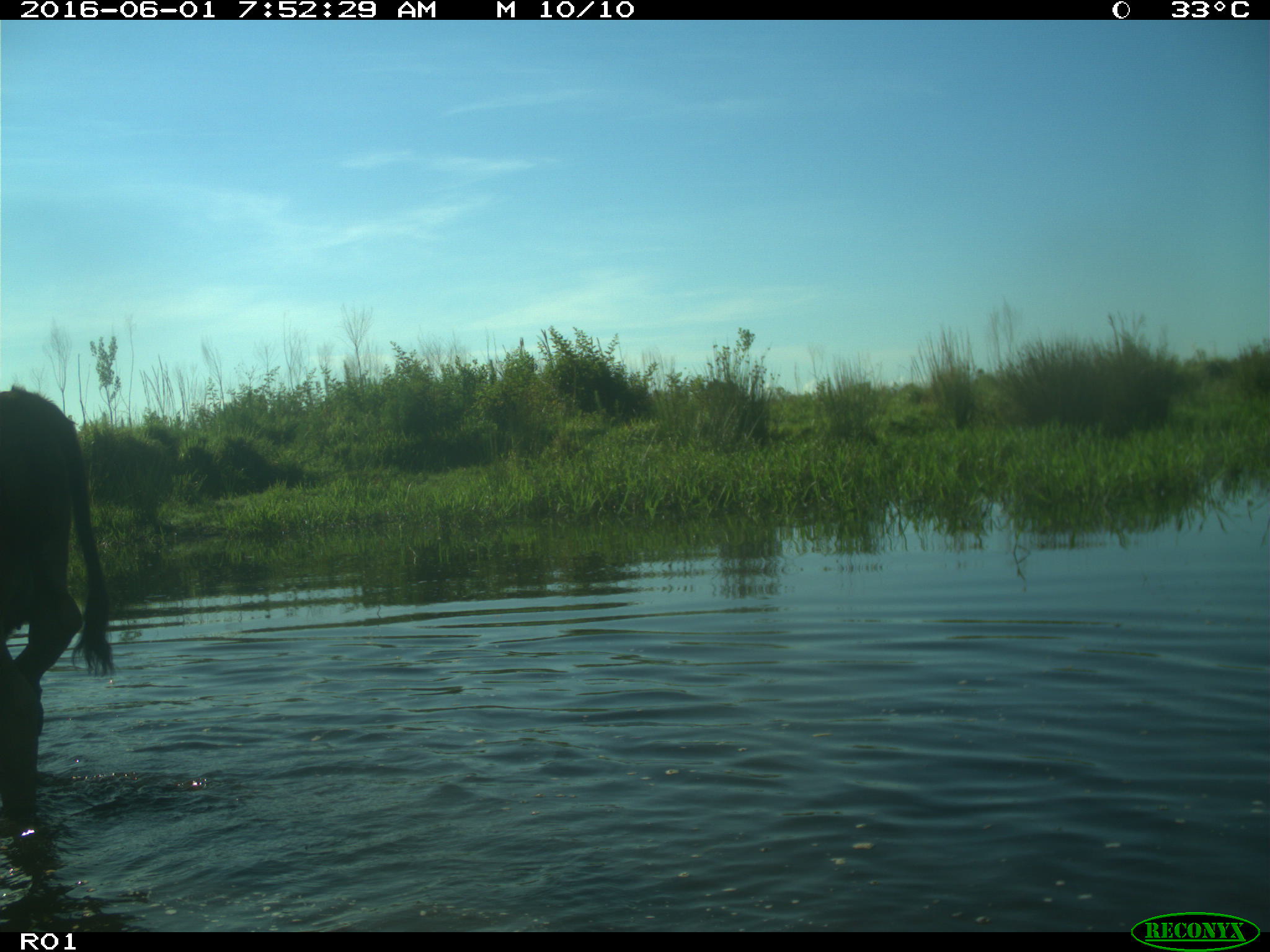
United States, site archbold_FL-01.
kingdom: Animalia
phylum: Chordata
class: Mammalia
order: Artiodactyla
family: Bovidae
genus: Bos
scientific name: Bos taurus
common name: domestic cow